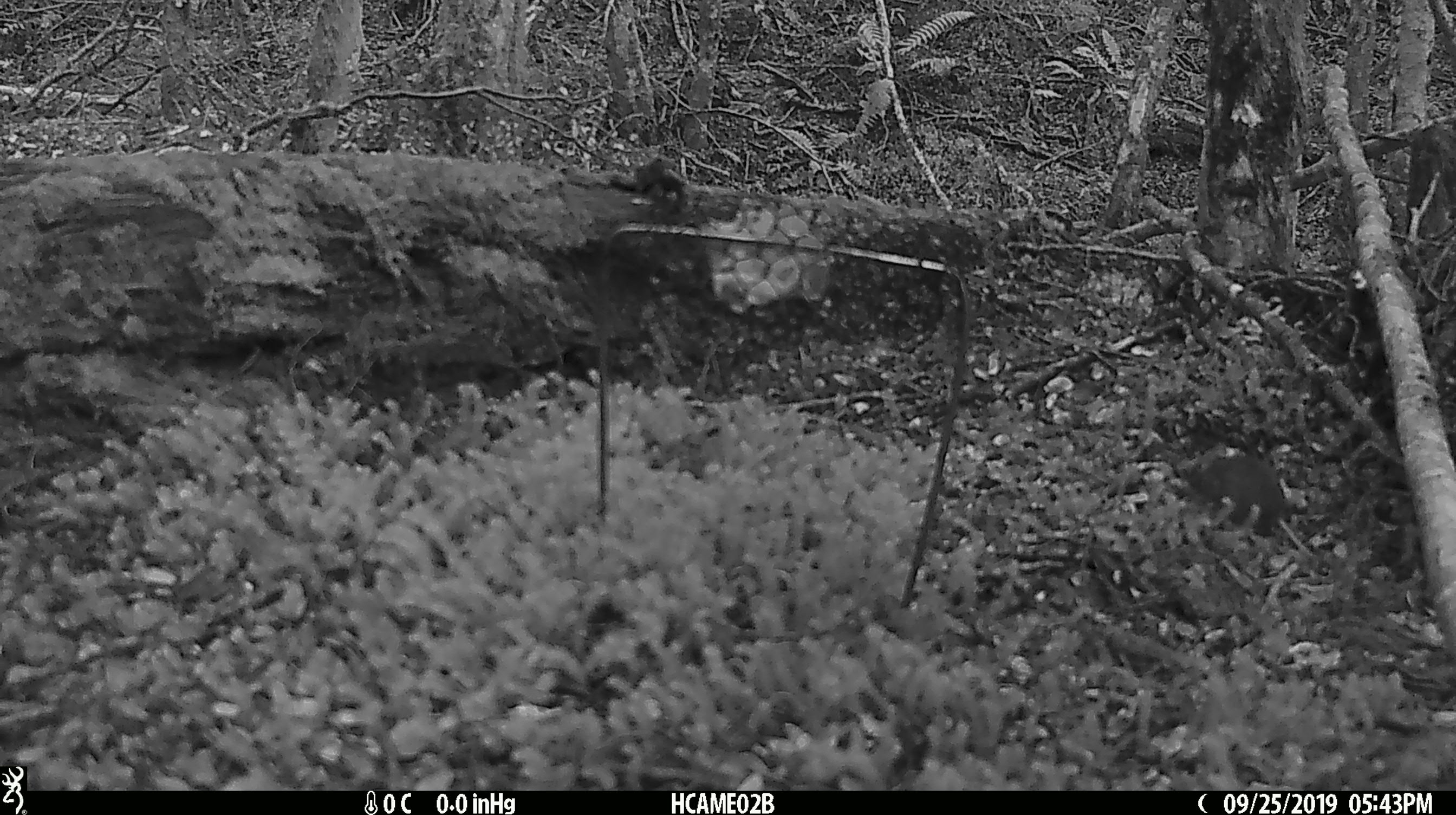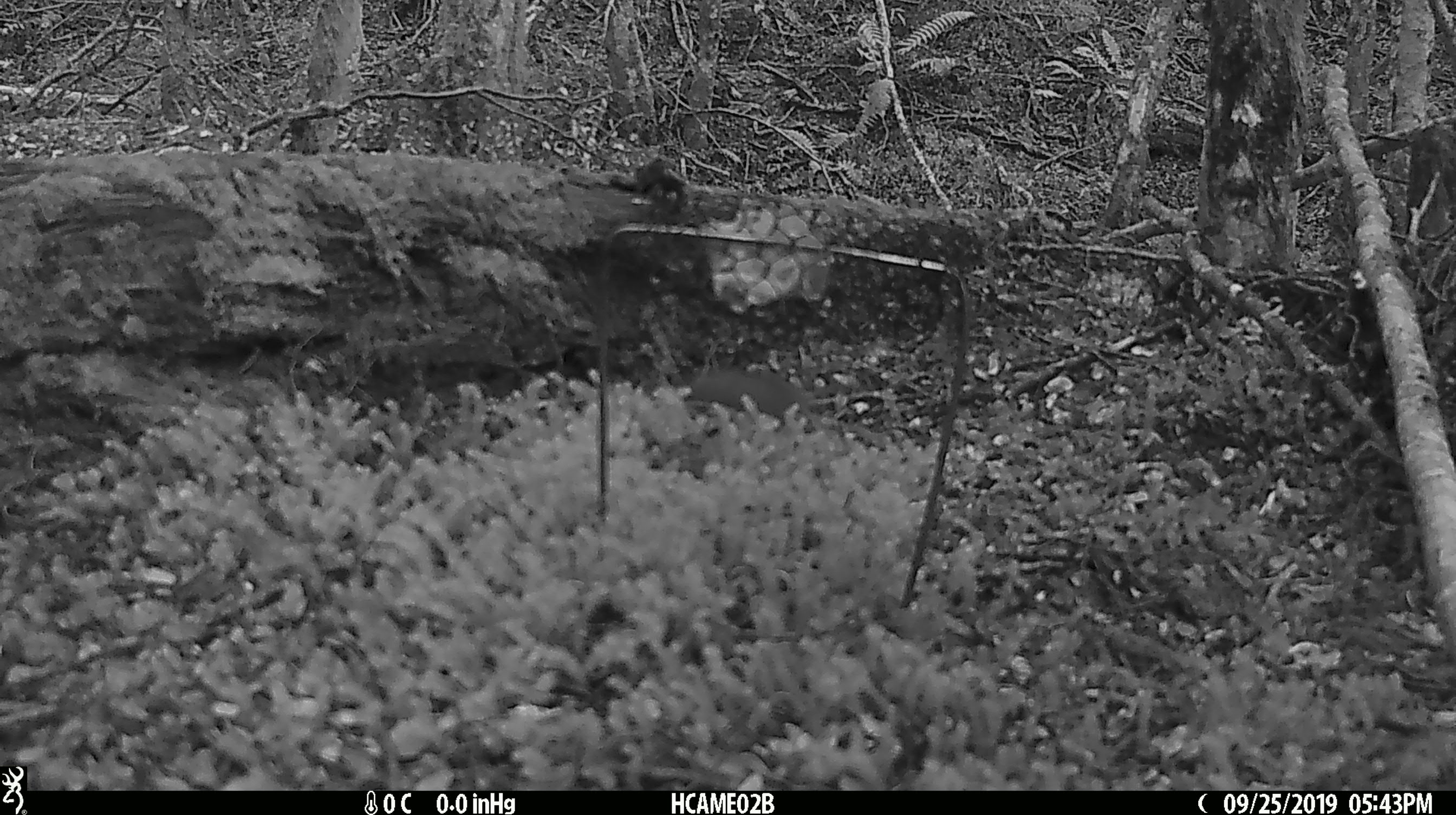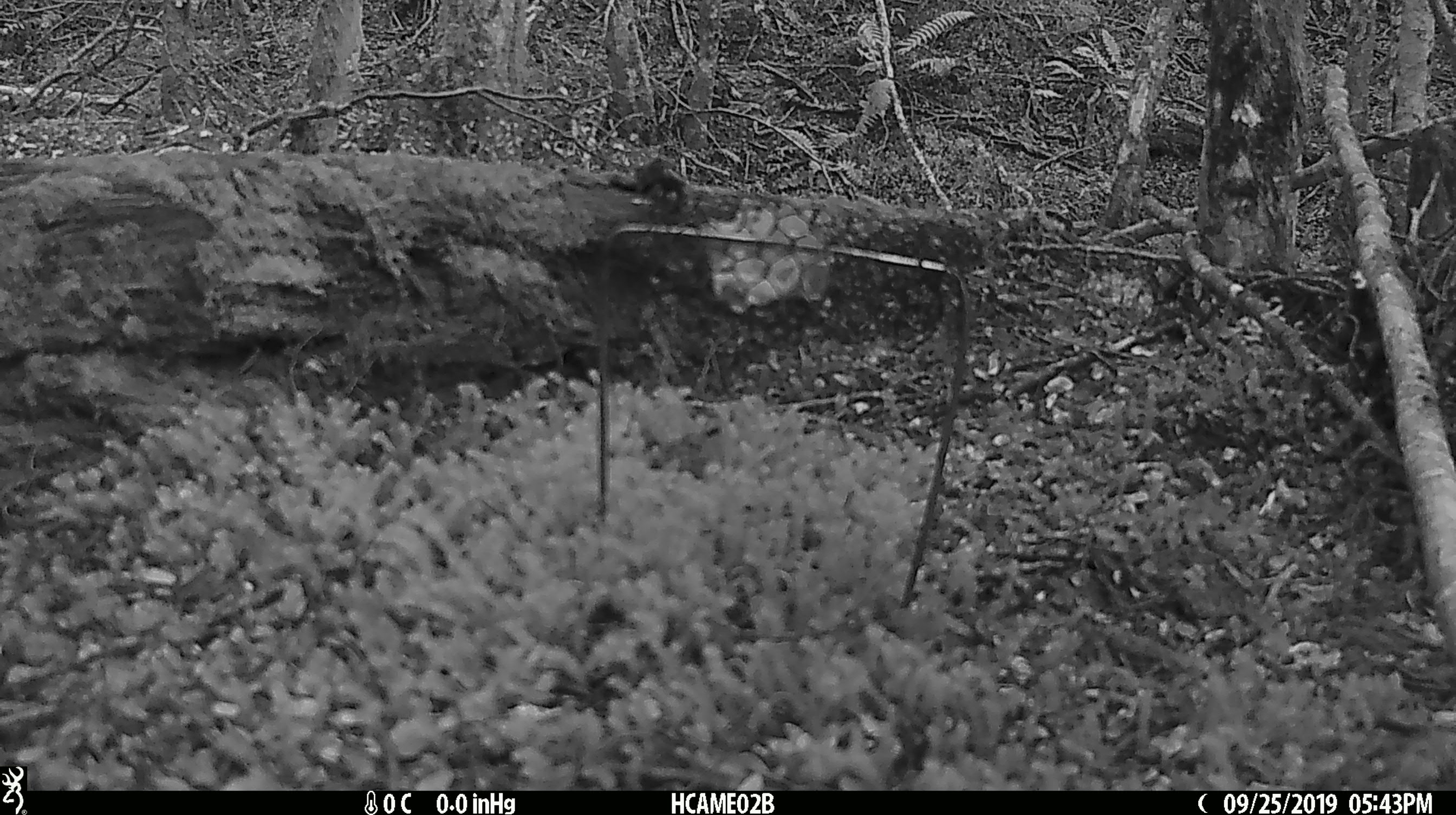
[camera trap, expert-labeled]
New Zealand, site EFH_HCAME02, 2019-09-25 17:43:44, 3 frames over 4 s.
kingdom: Animalia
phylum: Chordata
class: Mammalia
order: Rodentia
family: Muridae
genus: Mus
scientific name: Mus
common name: mouse